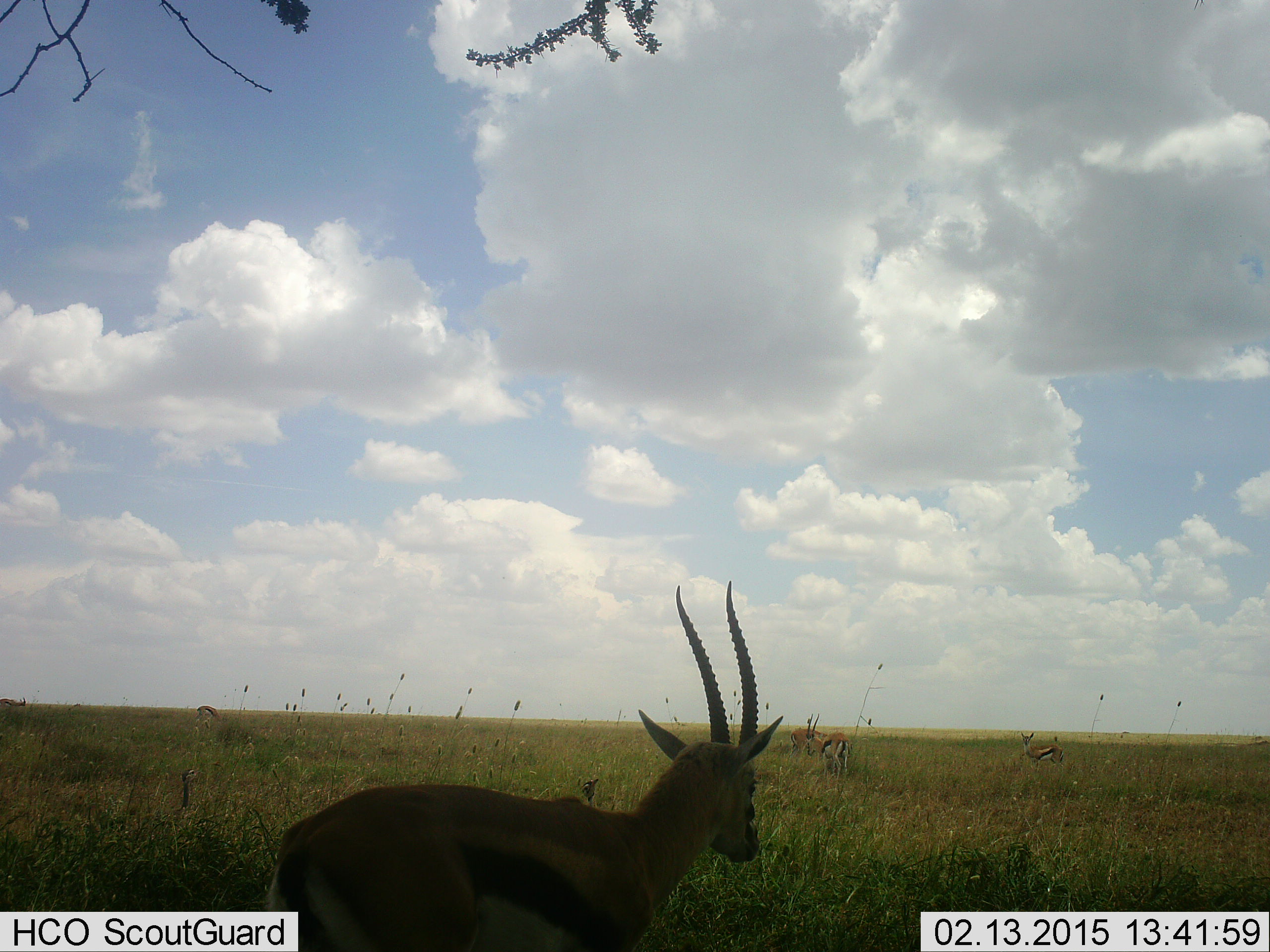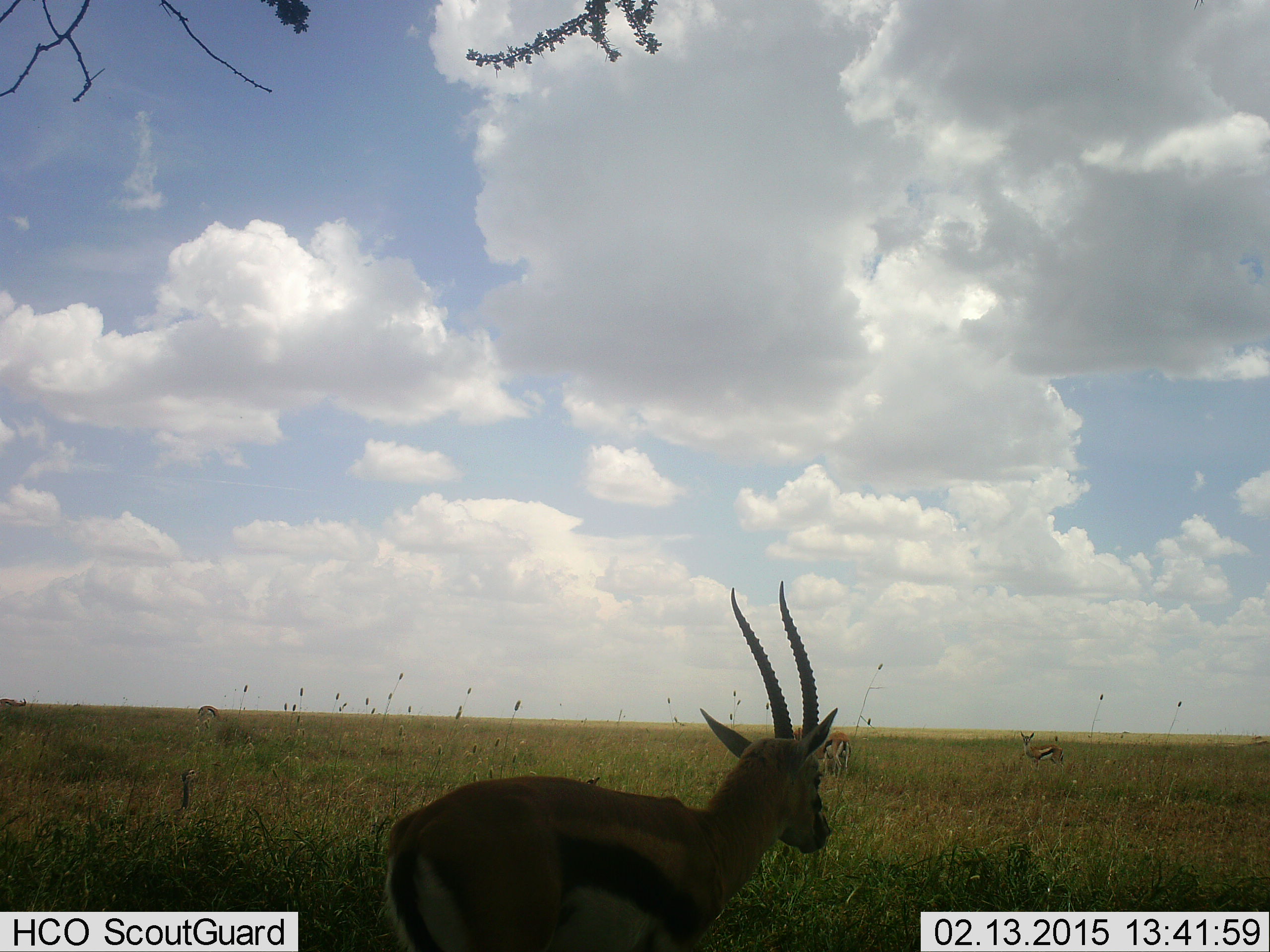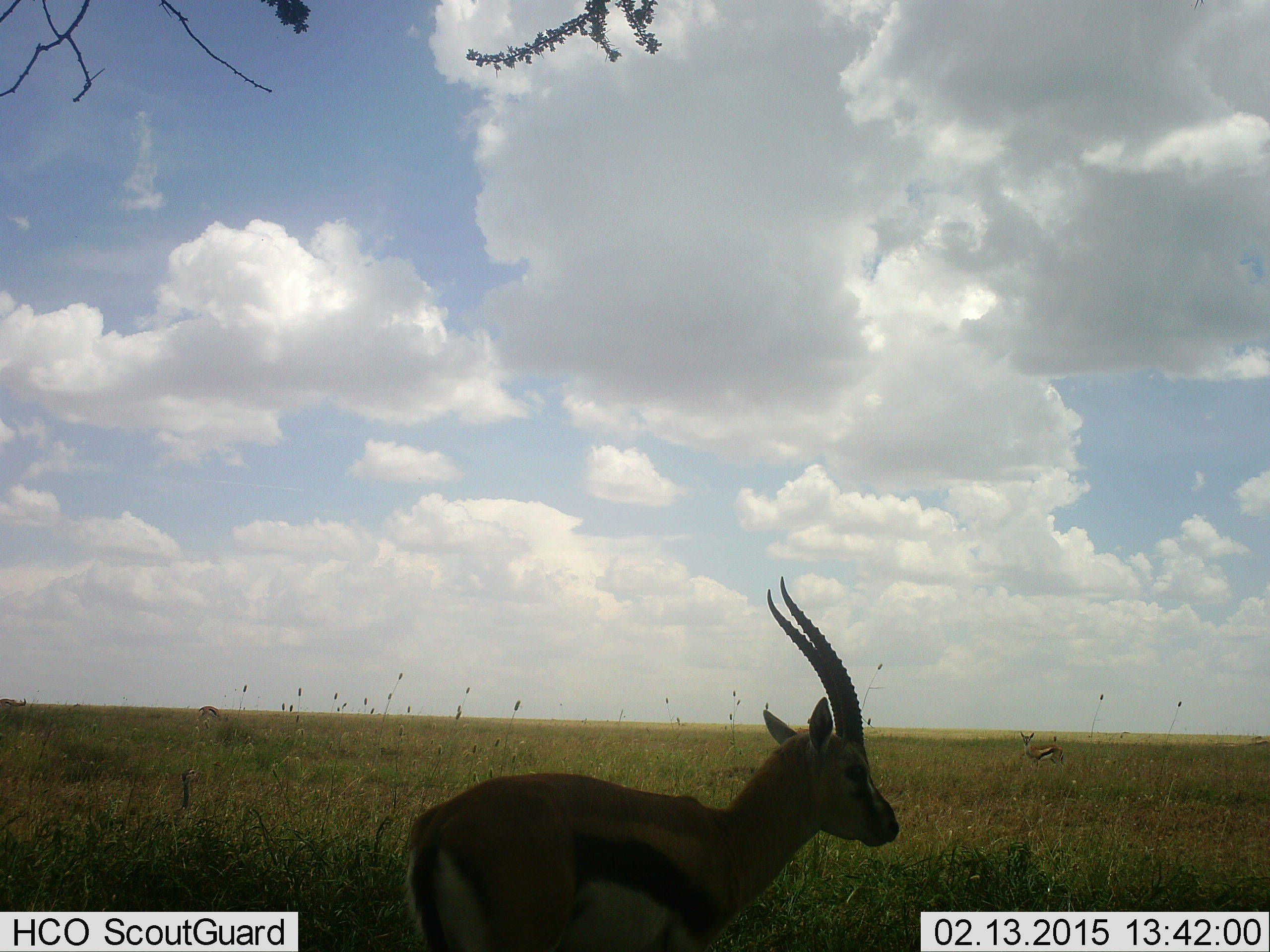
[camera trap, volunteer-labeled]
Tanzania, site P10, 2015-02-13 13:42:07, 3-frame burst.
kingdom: Animalia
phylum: Chordata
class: Mammalia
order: Artiodactyla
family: Bovidae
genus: Eudorcas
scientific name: Eudorcas thomsonii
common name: thomson's gazelle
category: gazellethomsons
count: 2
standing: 70%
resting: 0%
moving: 50%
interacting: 0%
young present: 0%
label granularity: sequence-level